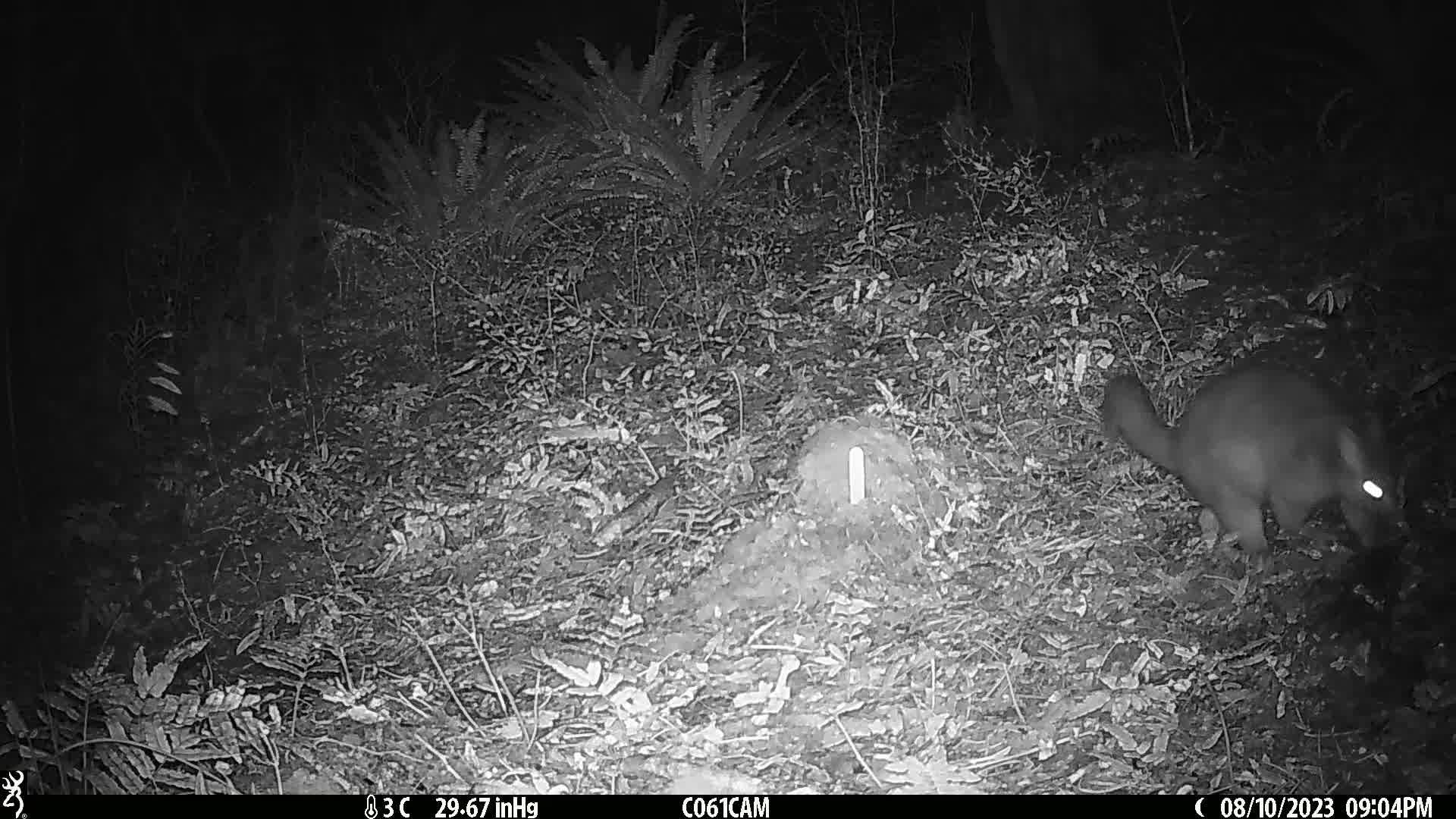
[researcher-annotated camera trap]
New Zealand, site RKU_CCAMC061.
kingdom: Animalia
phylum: Chordata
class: Mammalia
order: Diprotodontia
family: Phalangeridae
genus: Trichosurus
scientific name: Trichosurus vulpecula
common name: common brushtail possum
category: possum